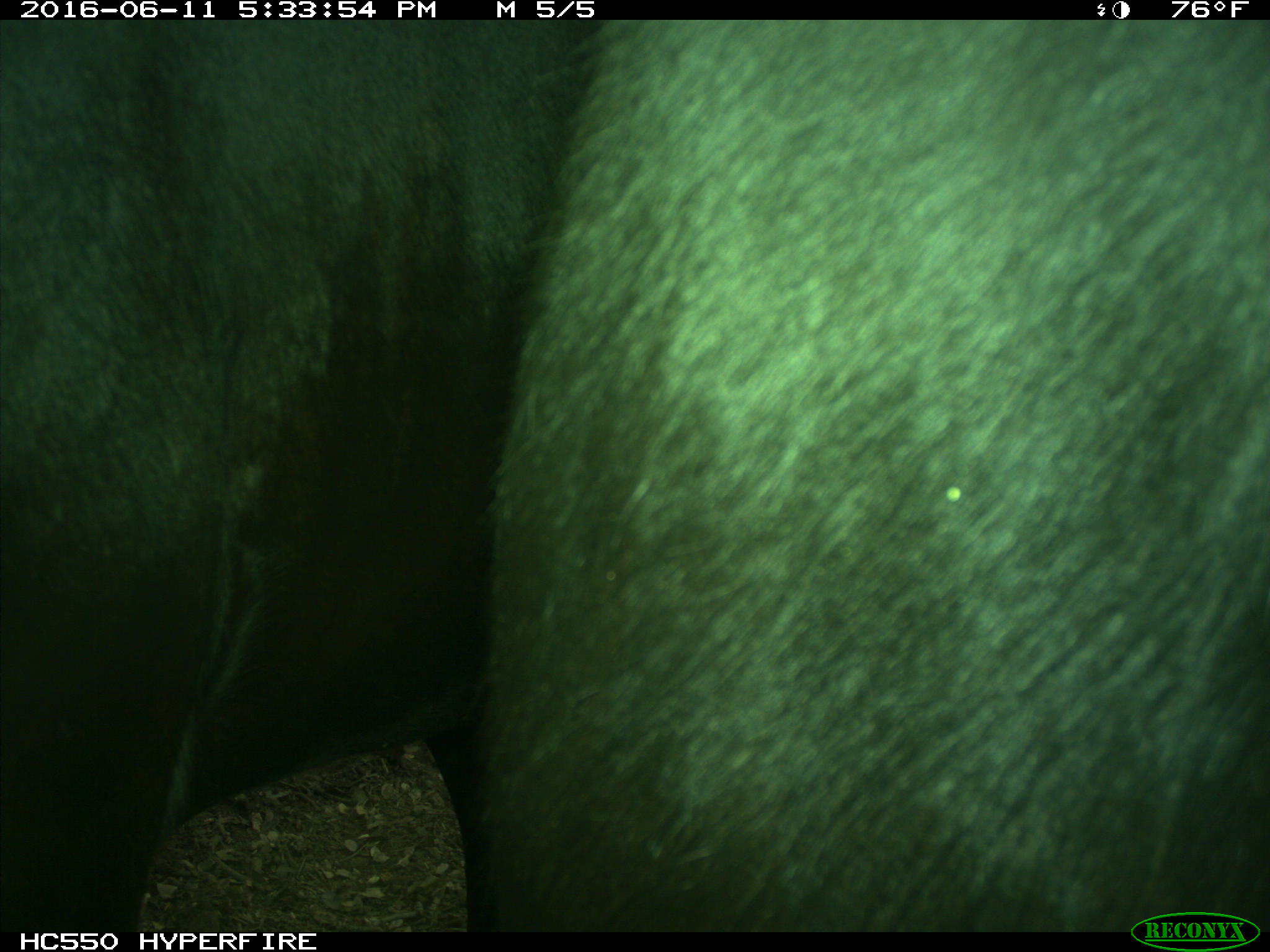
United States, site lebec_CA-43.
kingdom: Animalia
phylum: Chordata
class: Mammalia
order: Artiodactyla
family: Bovidae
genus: Bos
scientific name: Bos taurus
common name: domestic cow